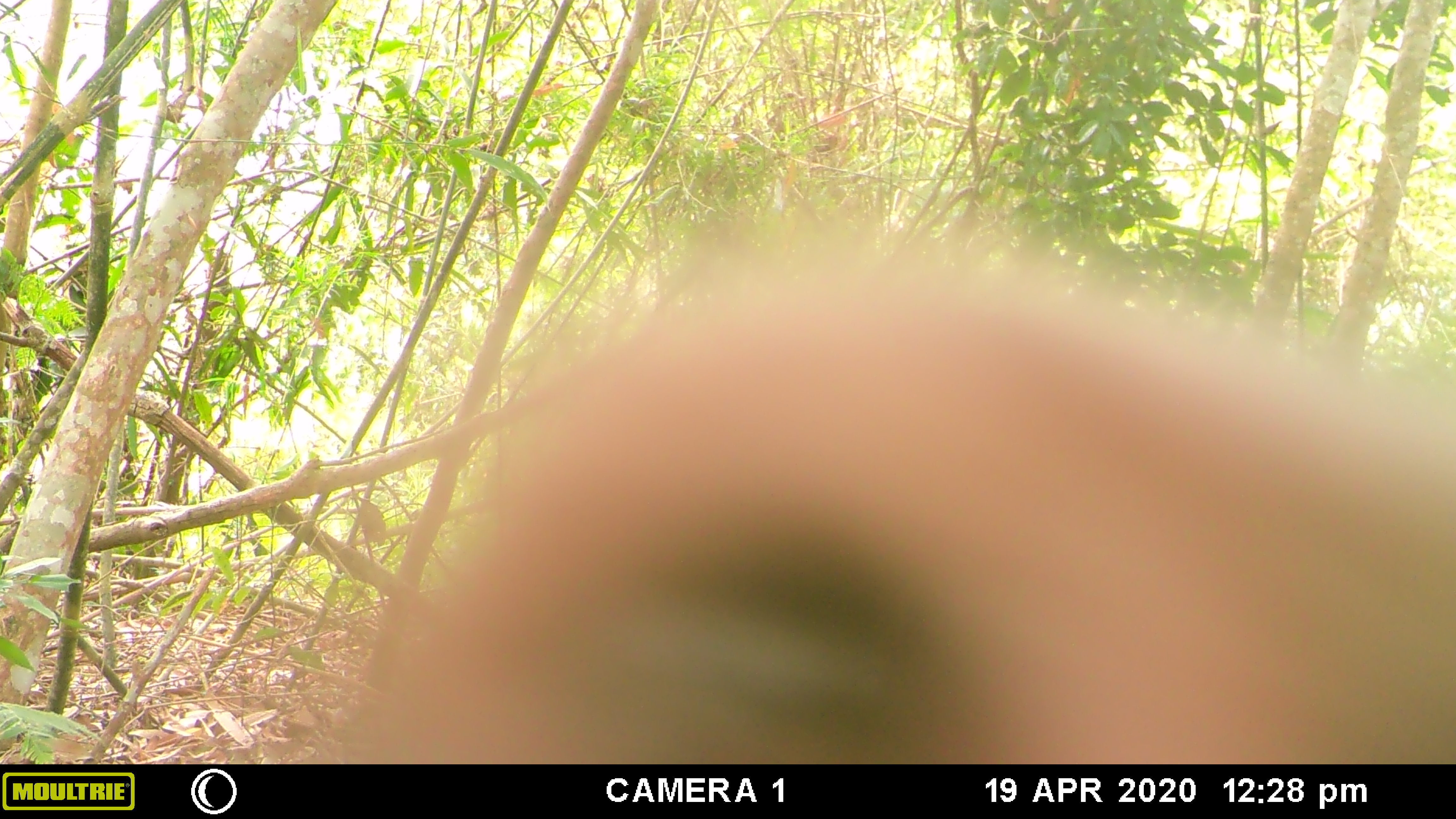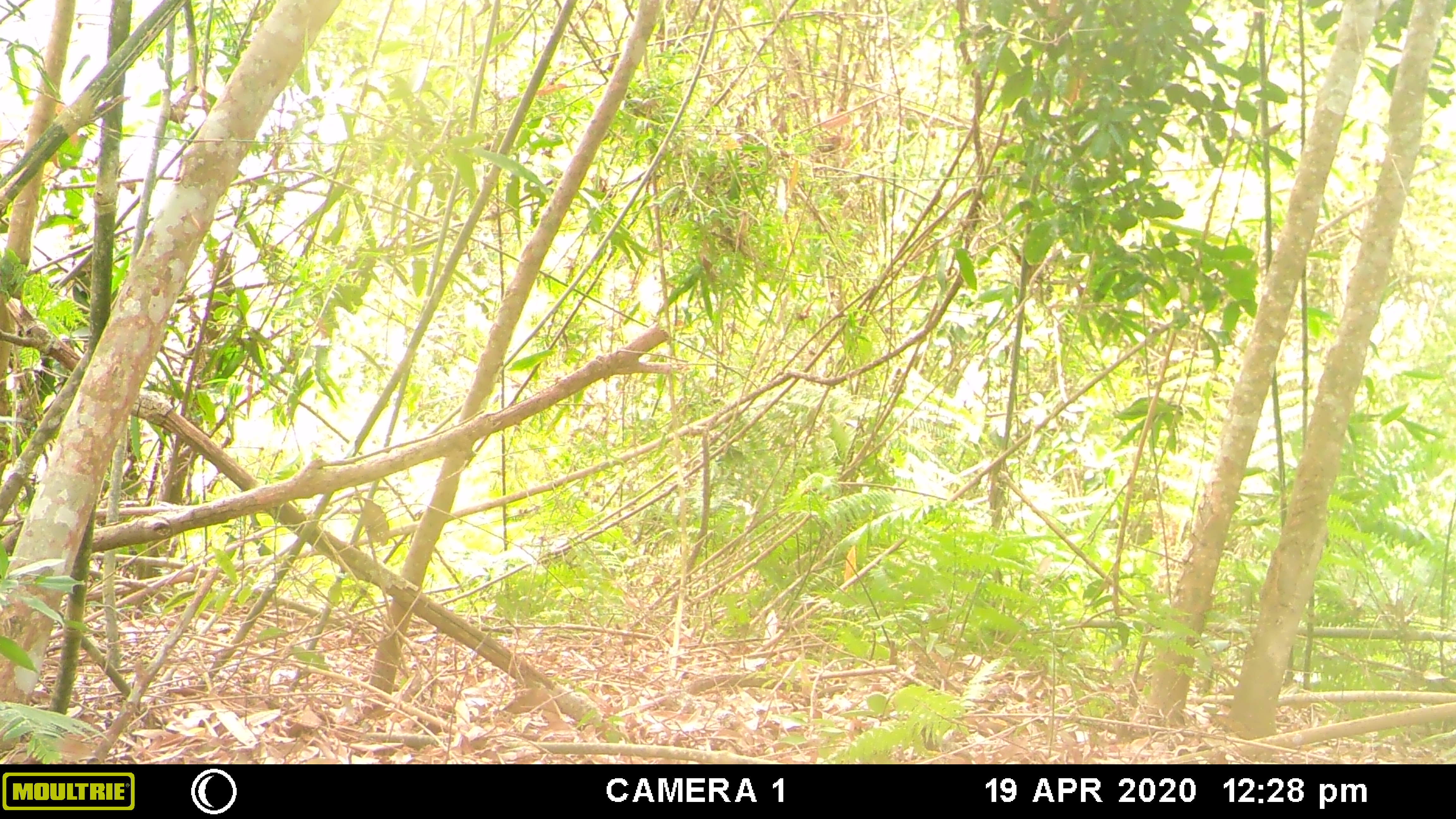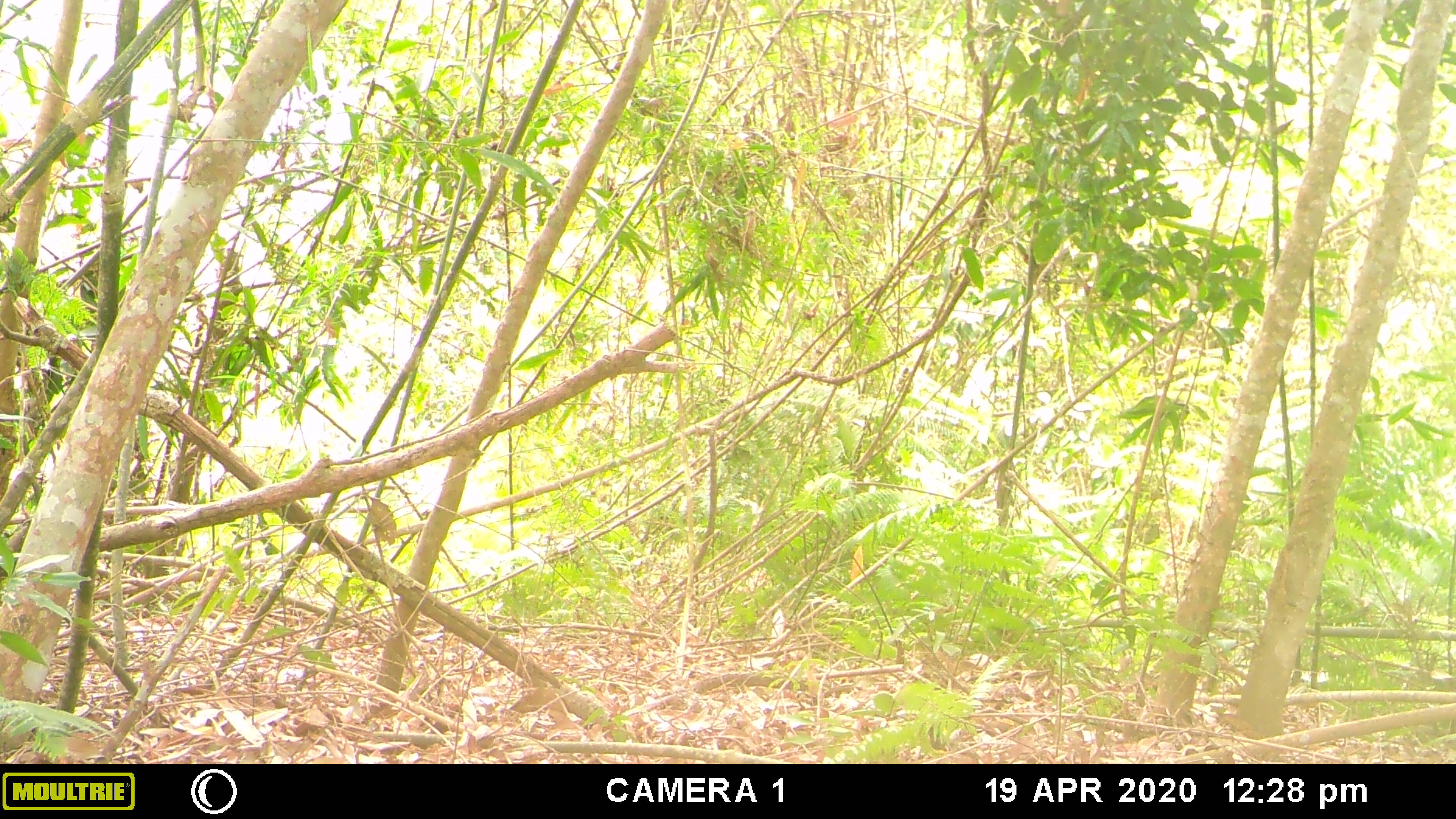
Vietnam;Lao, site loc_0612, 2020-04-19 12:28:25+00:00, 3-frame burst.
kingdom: Animalia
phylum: Chordata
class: Mammalia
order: Primates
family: Cercopithecidae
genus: Macaca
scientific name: Macaca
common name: macaques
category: assam or rhesus macaque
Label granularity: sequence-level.